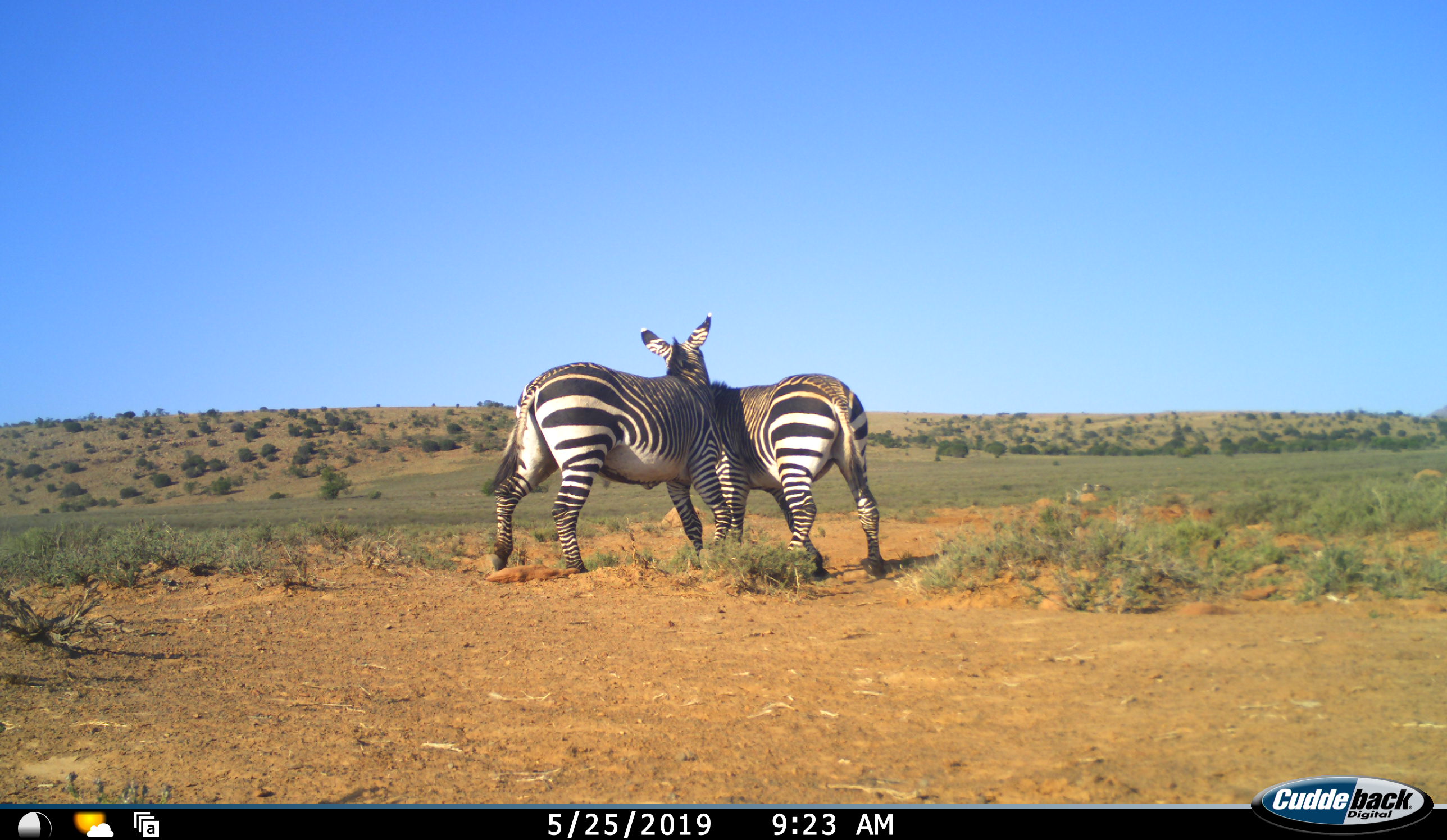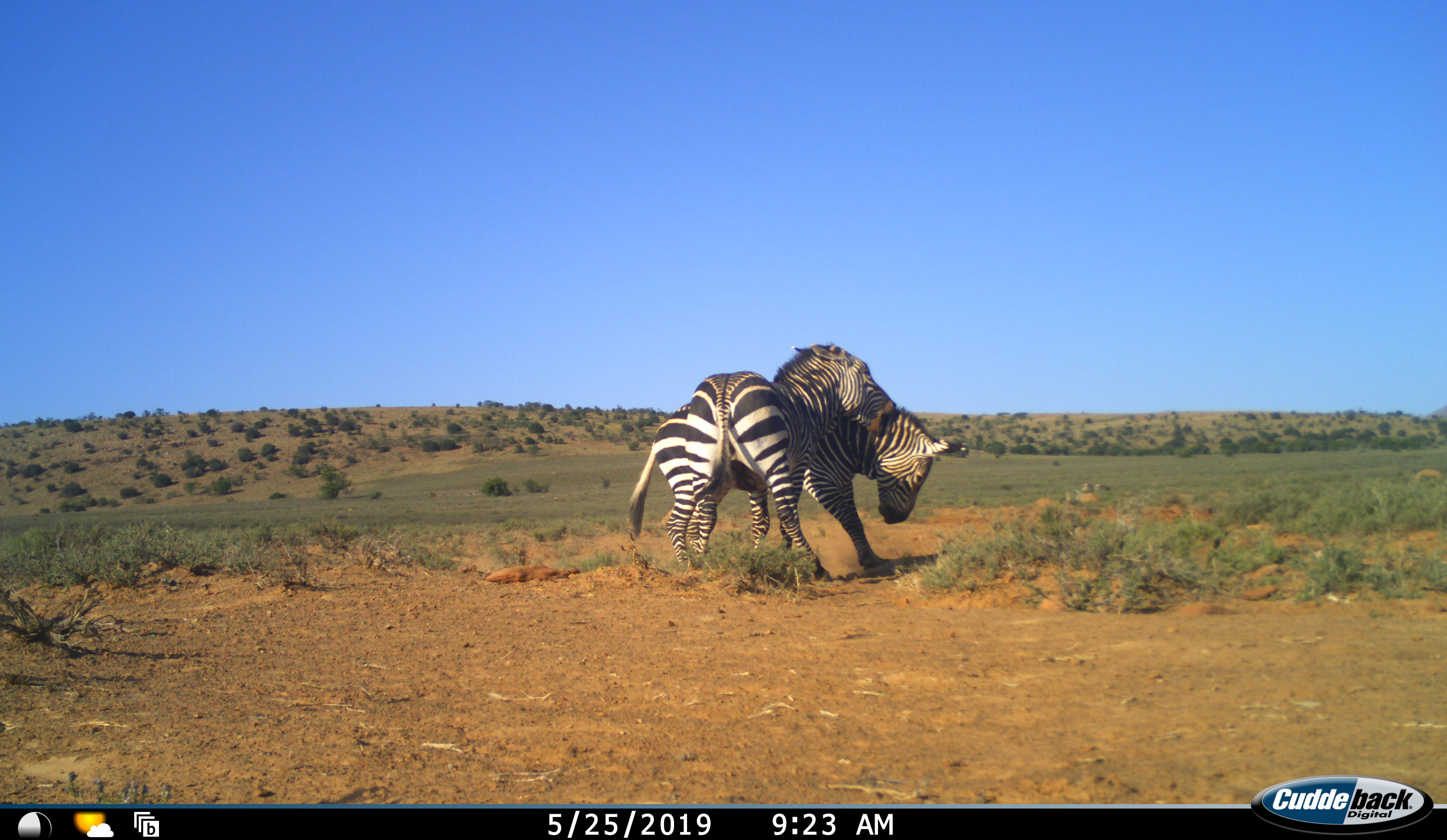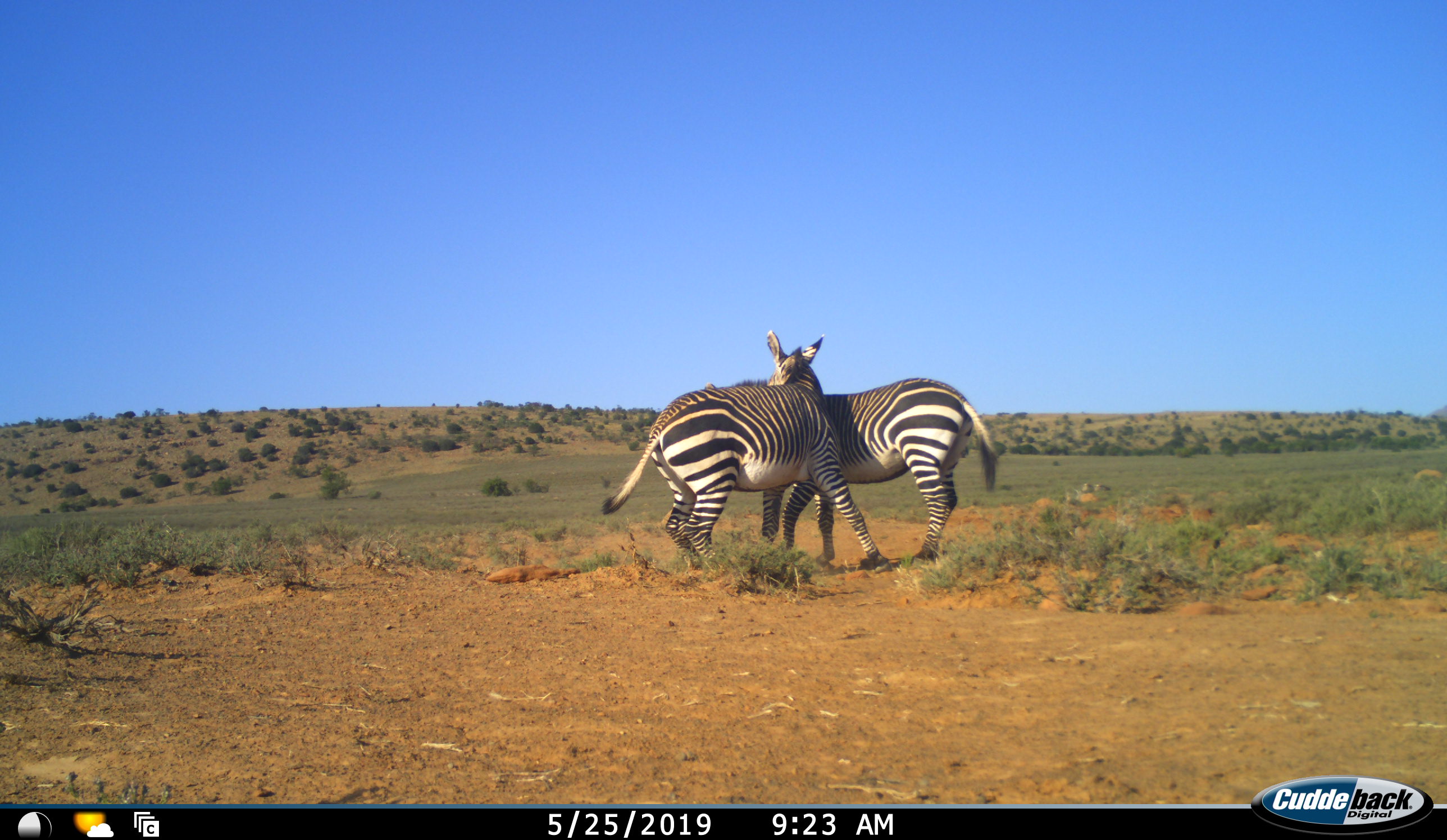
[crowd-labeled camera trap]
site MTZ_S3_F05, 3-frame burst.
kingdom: Animalia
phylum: Chordata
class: Mammalia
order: Perissodactyla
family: Equidae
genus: Equus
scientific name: Equus zebra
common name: mountain zebra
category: zebramountain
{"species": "zebramountain (mountain zebra) (Equus zebra)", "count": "2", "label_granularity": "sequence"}